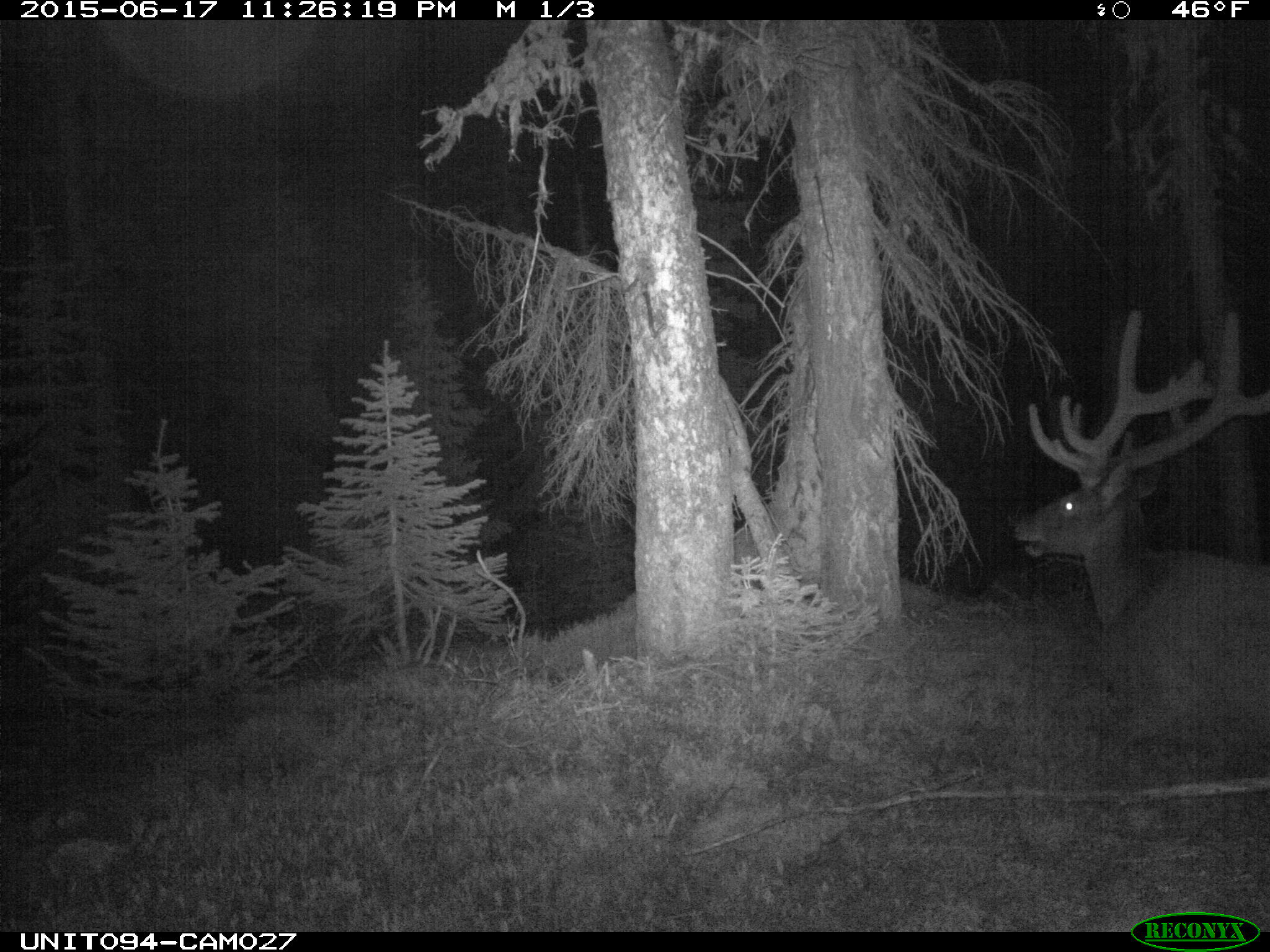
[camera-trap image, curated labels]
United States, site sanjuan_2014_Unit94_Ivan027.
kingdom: Animalia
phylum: Chordata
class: Mammalia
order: Artiodactyla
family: Cervidae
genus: Cervus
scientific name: Cervus elaphus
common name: red deer